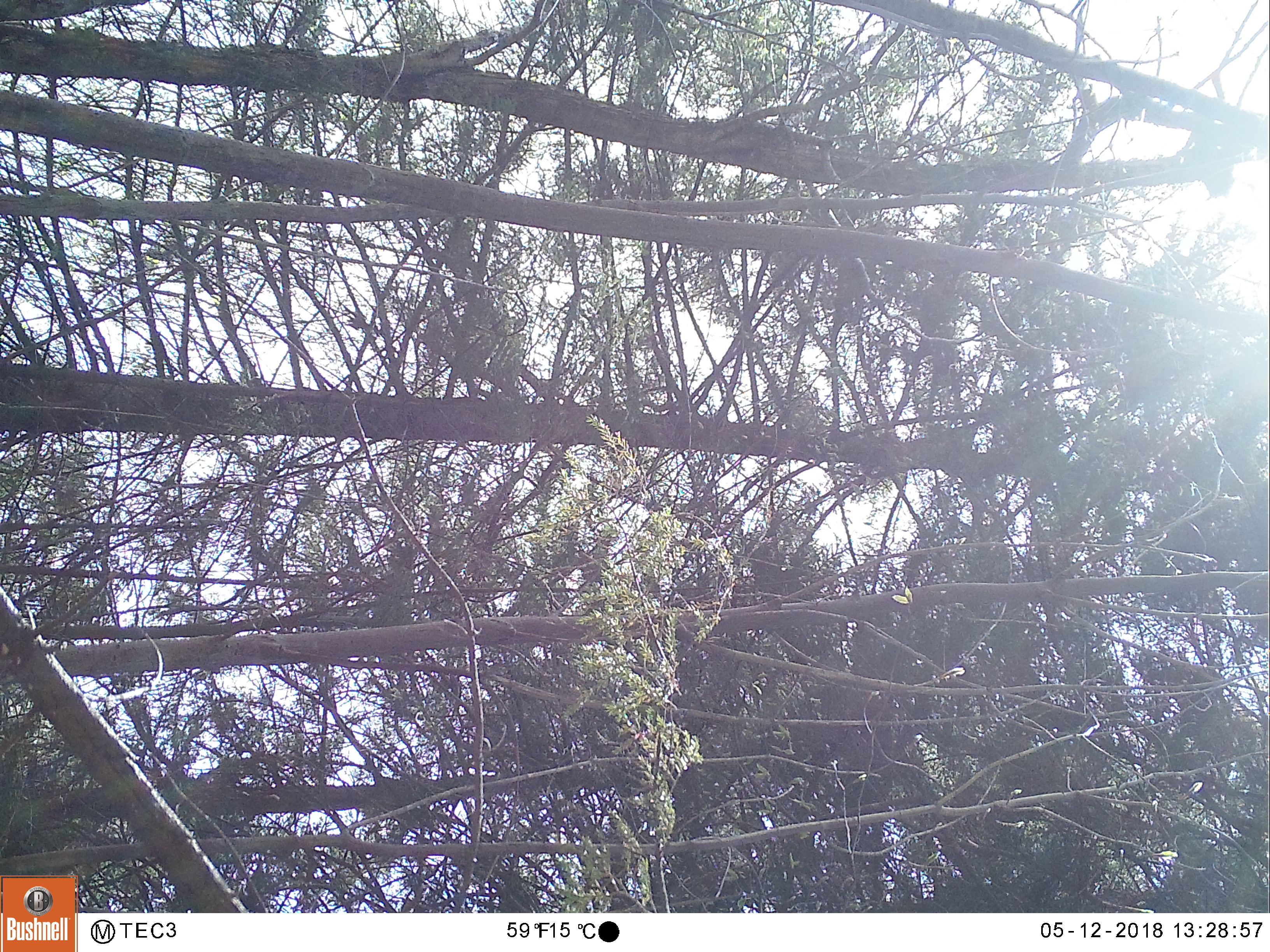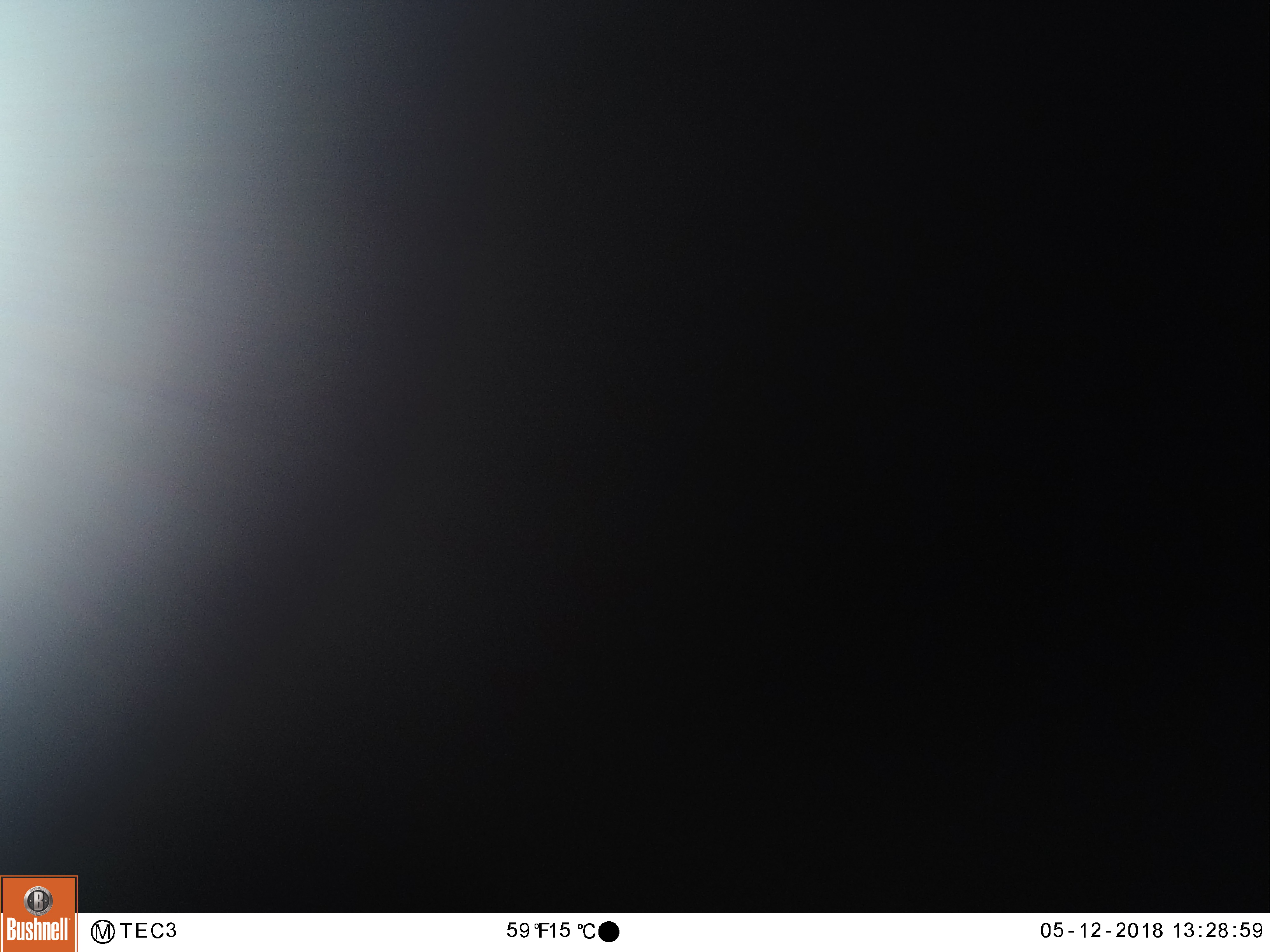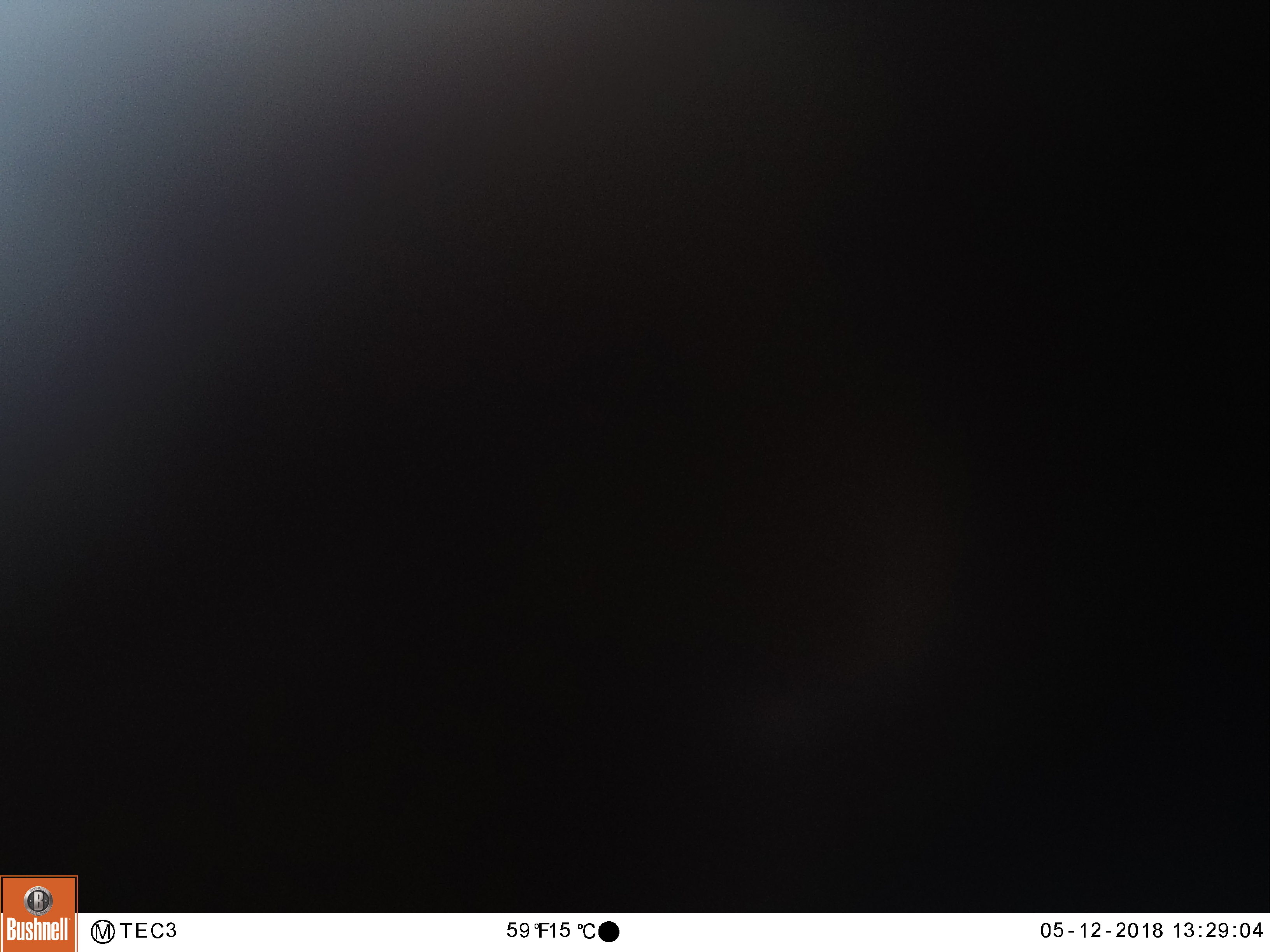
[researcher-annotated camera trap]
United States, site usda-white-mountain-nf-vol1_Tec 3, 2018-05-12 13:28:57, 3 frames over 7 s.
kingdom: Animalia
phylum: Chordata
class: Mammalia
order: Carnivora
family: Ursidae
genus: Ursus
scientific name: Ursus americanus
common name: black bear